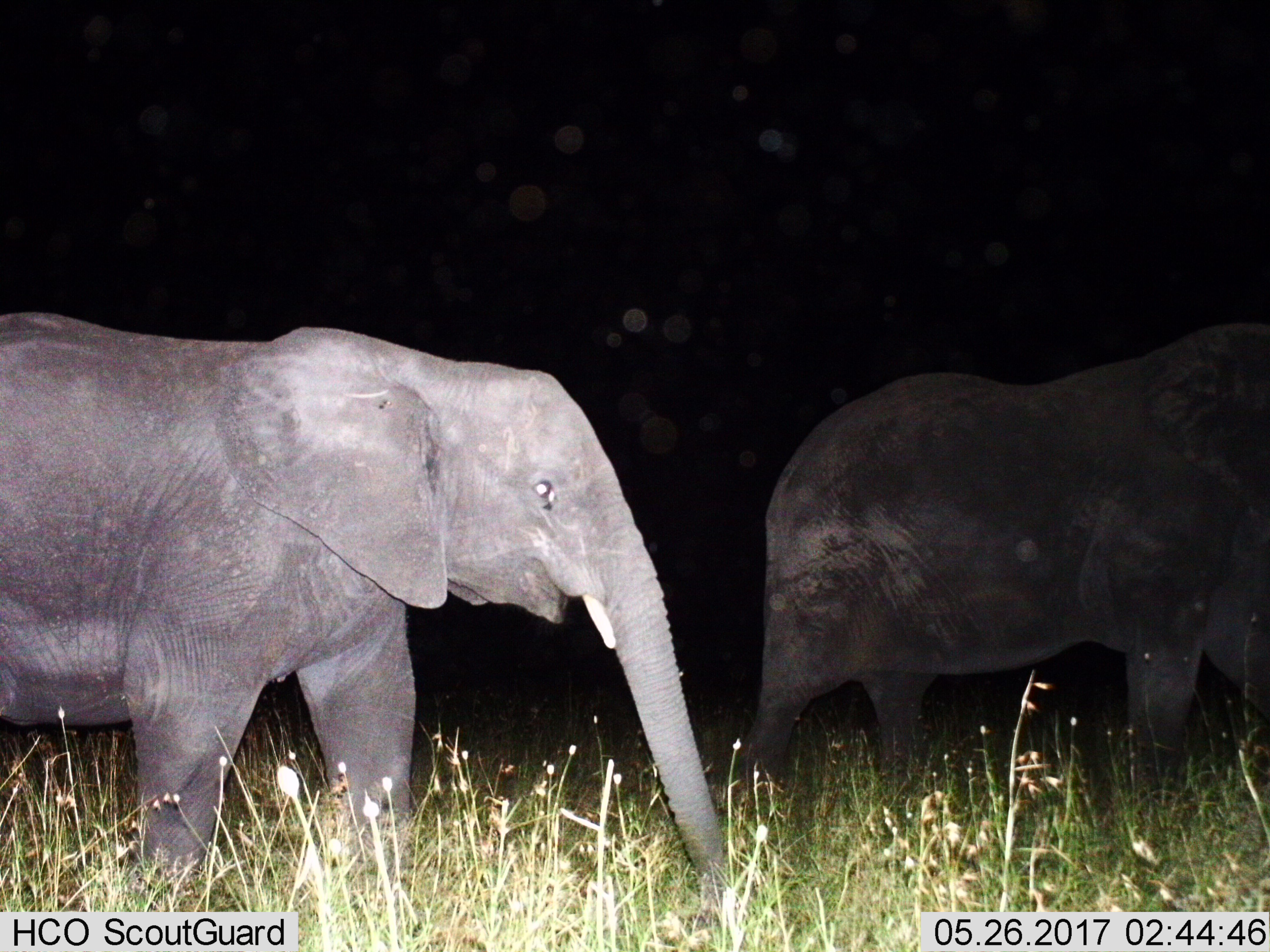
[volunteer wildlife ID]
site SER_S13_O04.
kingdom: Animalia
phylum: Chordata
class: Mammalia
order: Proboscidea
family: Elephantidae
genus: Loxodonta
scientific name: Loxodonta africana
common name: african bush elephant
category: elephant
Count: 2.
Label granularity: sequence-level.